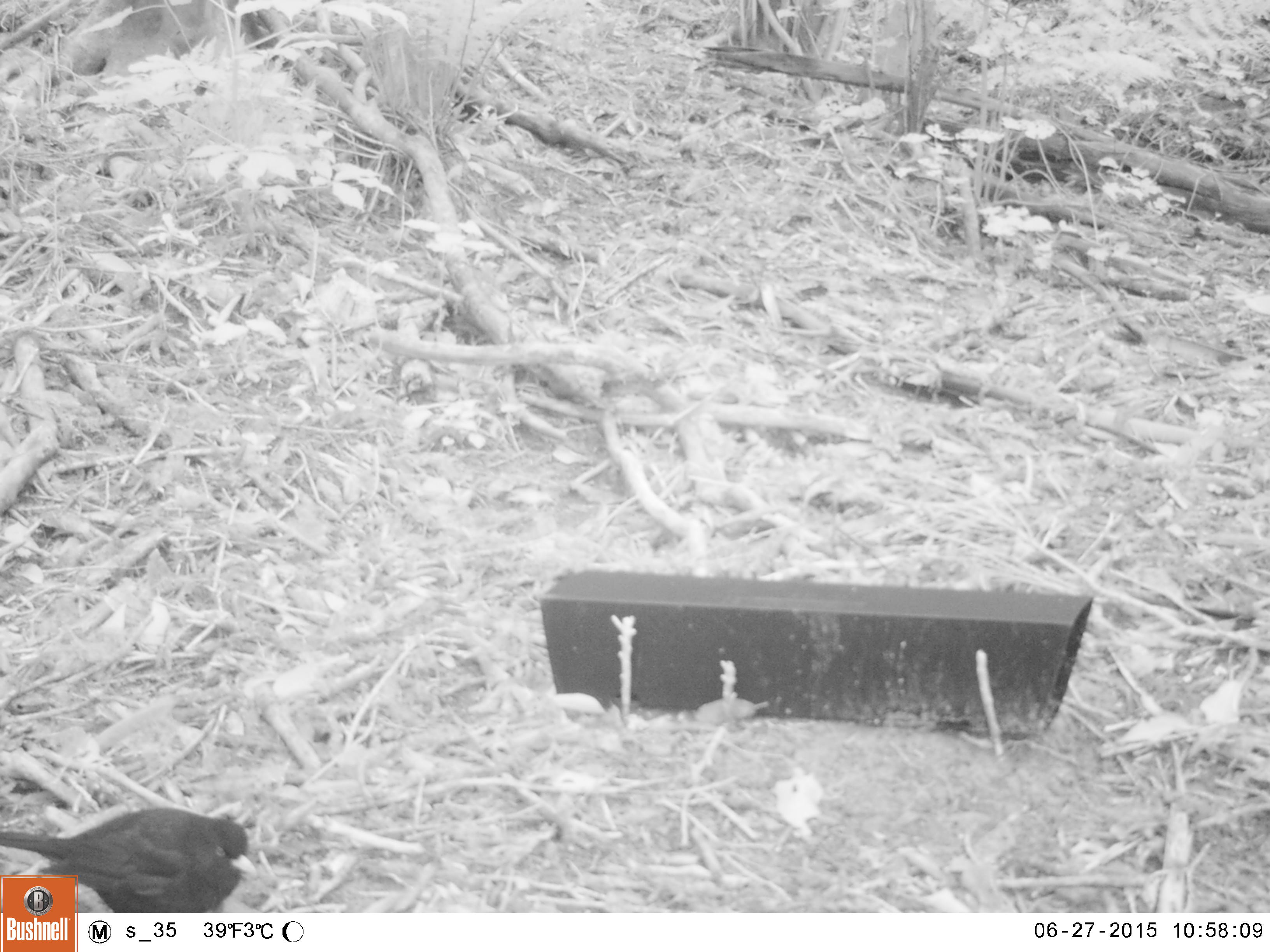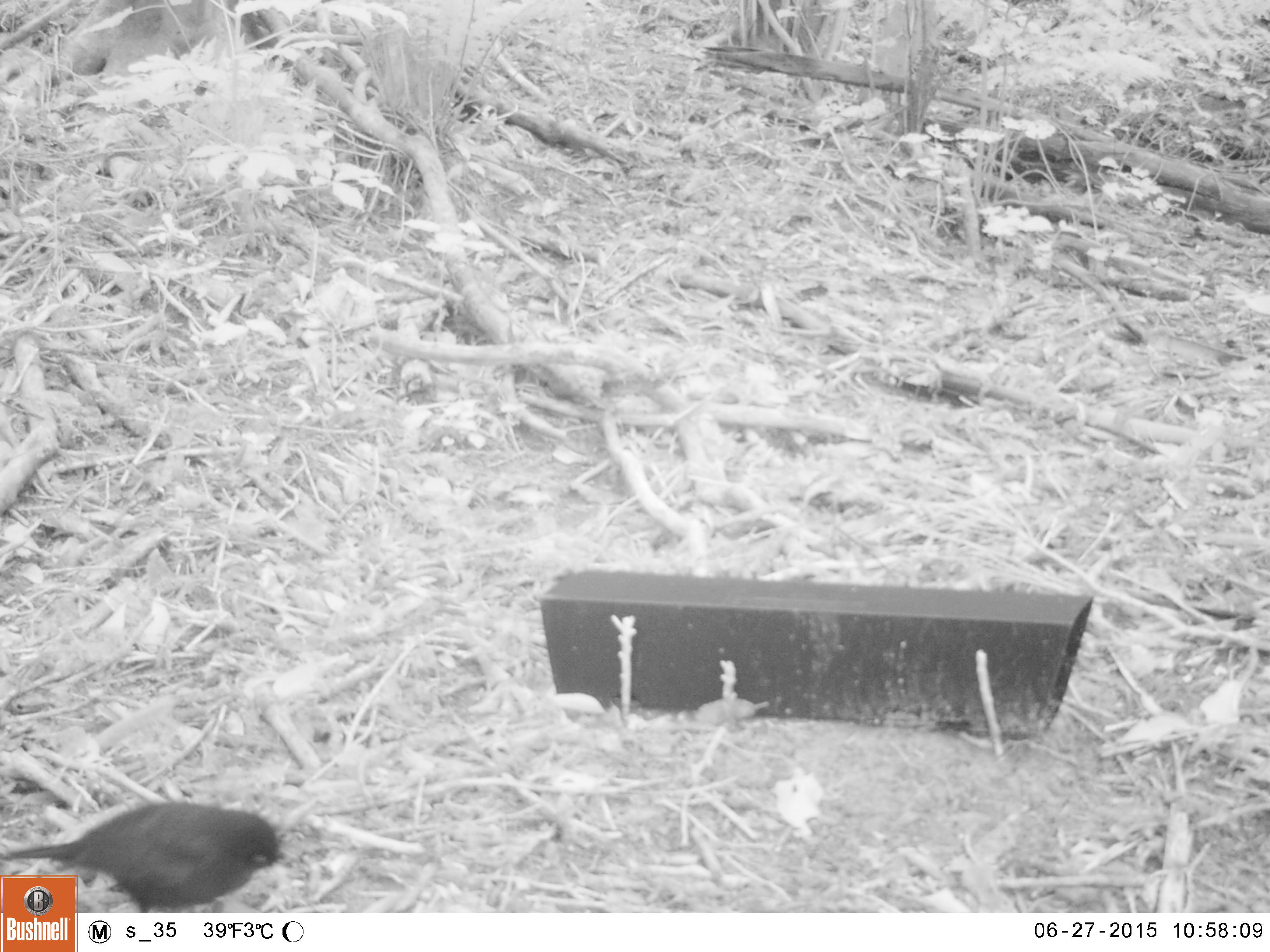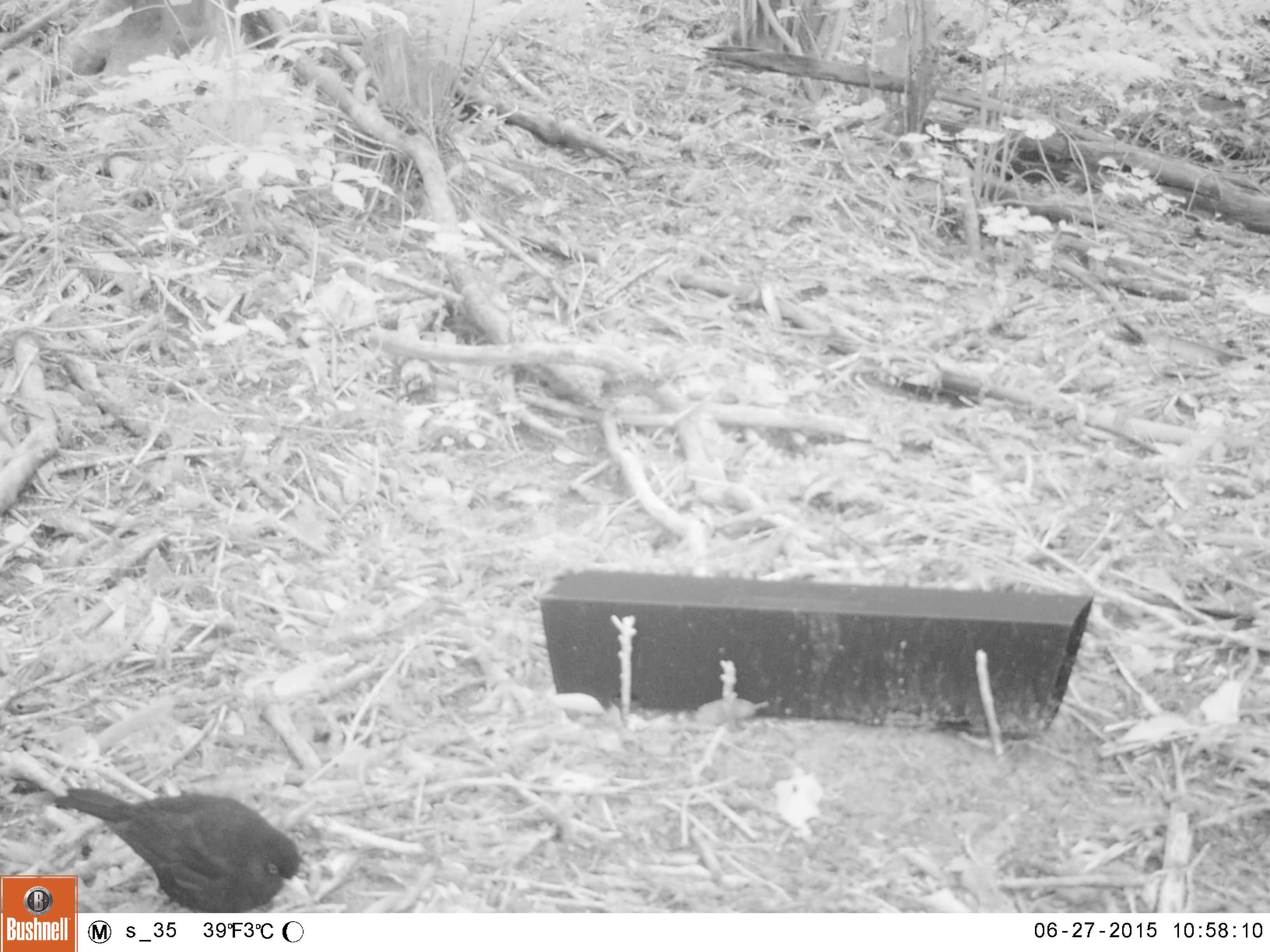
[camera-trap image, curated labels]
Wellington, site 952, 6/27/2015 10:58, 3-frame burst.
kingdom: Animalia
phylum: Chordata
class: Aves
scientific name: Aves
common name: bird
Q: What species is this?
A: Bird (Aves).